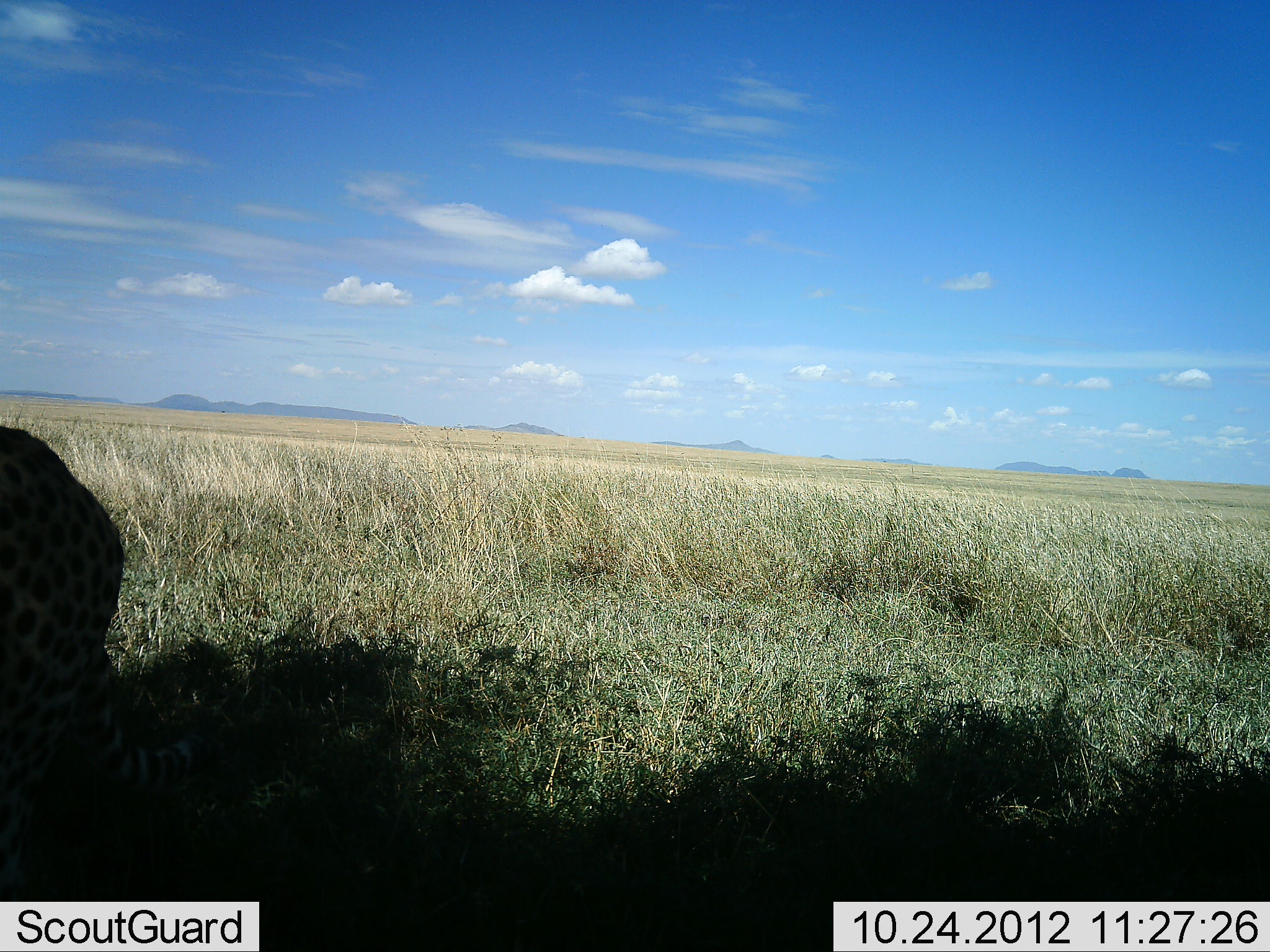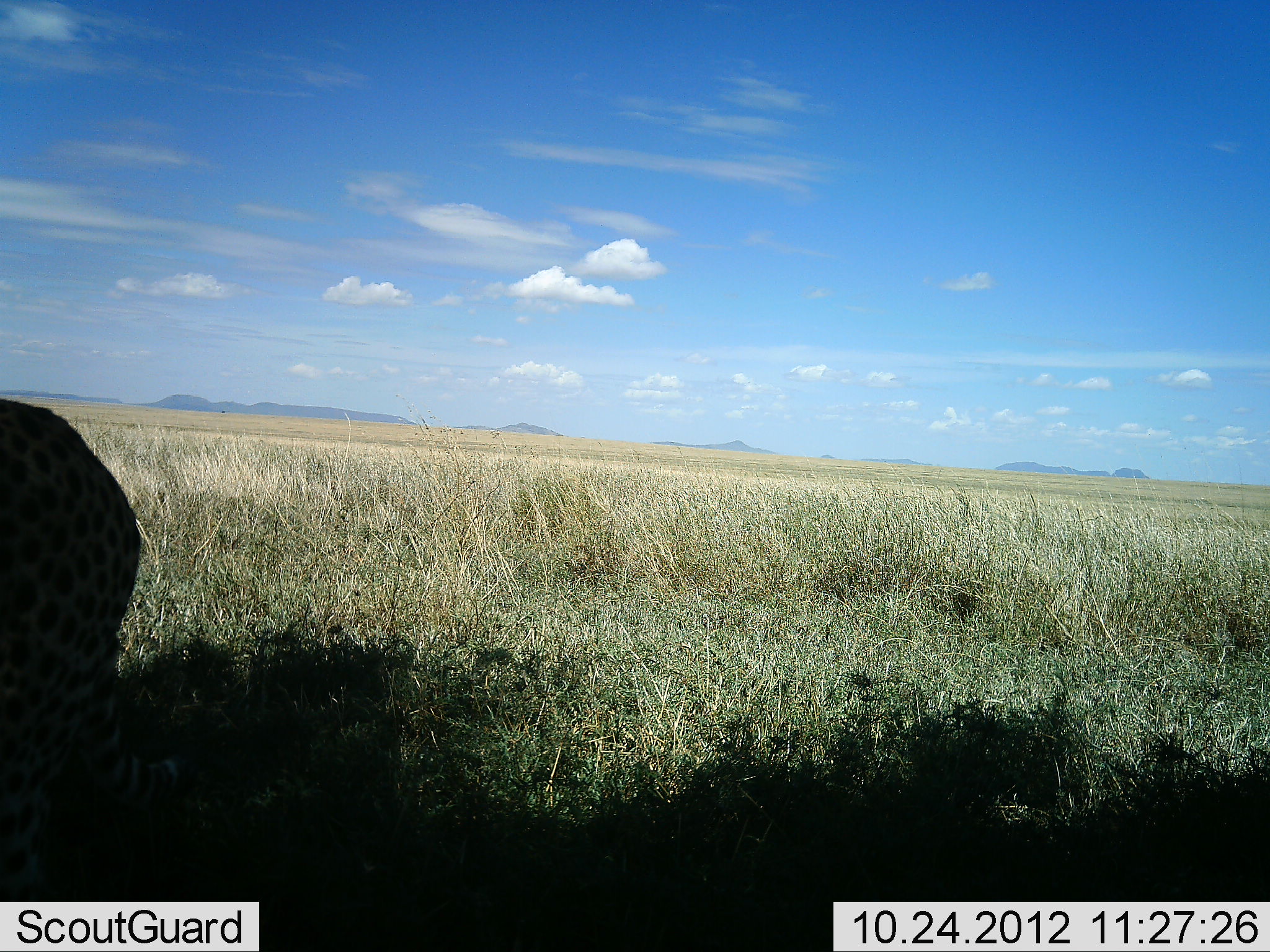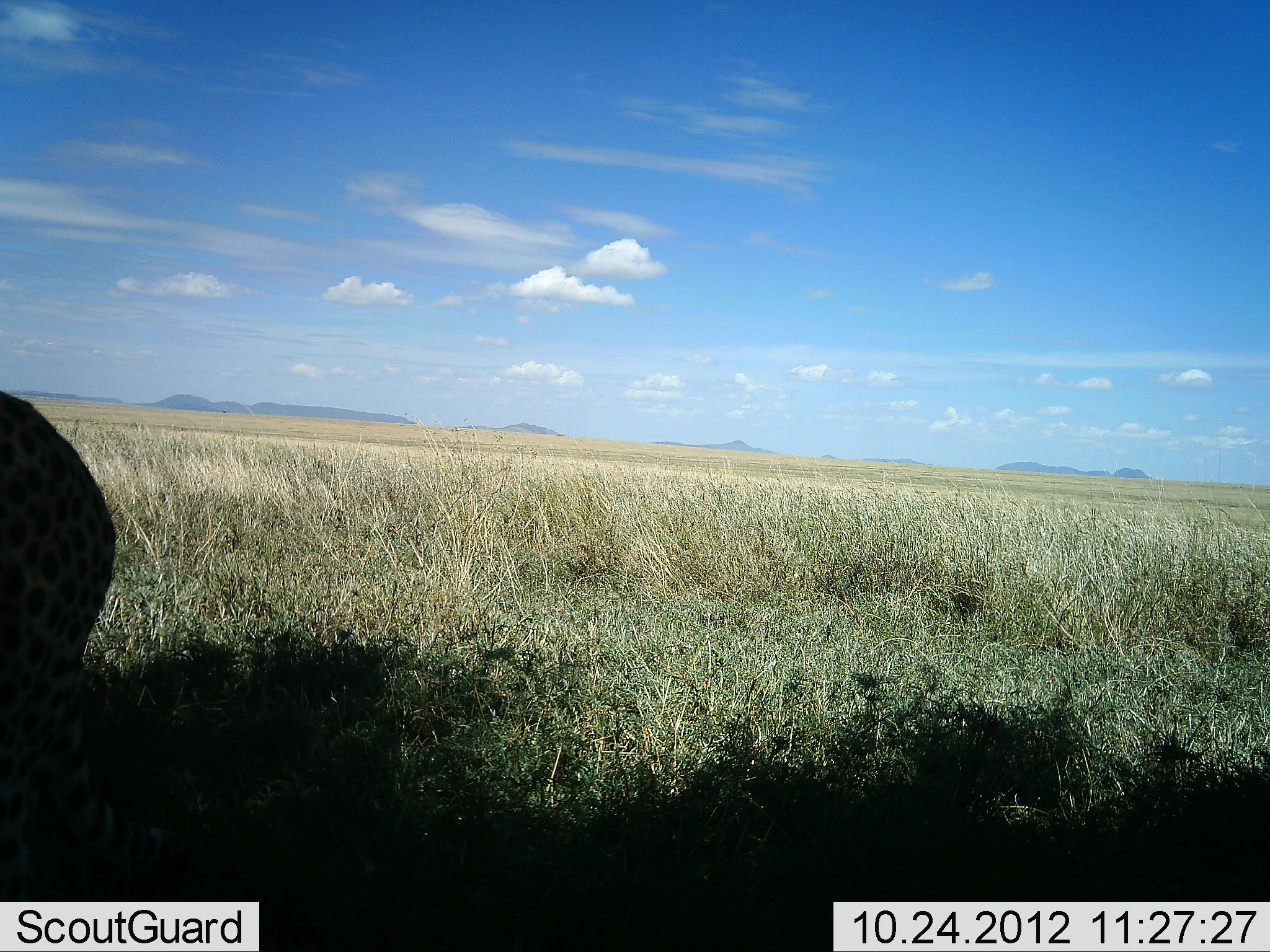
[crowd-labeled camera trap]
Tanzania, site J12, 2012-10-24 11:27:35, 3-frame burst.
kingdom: Animalia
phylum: Chordata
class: Mammalia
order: Carnivora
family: Felidae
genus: Acinonyx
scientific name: Acinonyx jubatus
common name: cheetah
Cheetah (Acinonyx jubatus), count 1. Behavior (volunteer vote fractions): standing 60%, resting 0%, moving 40%, interacting 0%. Young present (vote fraction): 0%. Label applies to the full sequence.